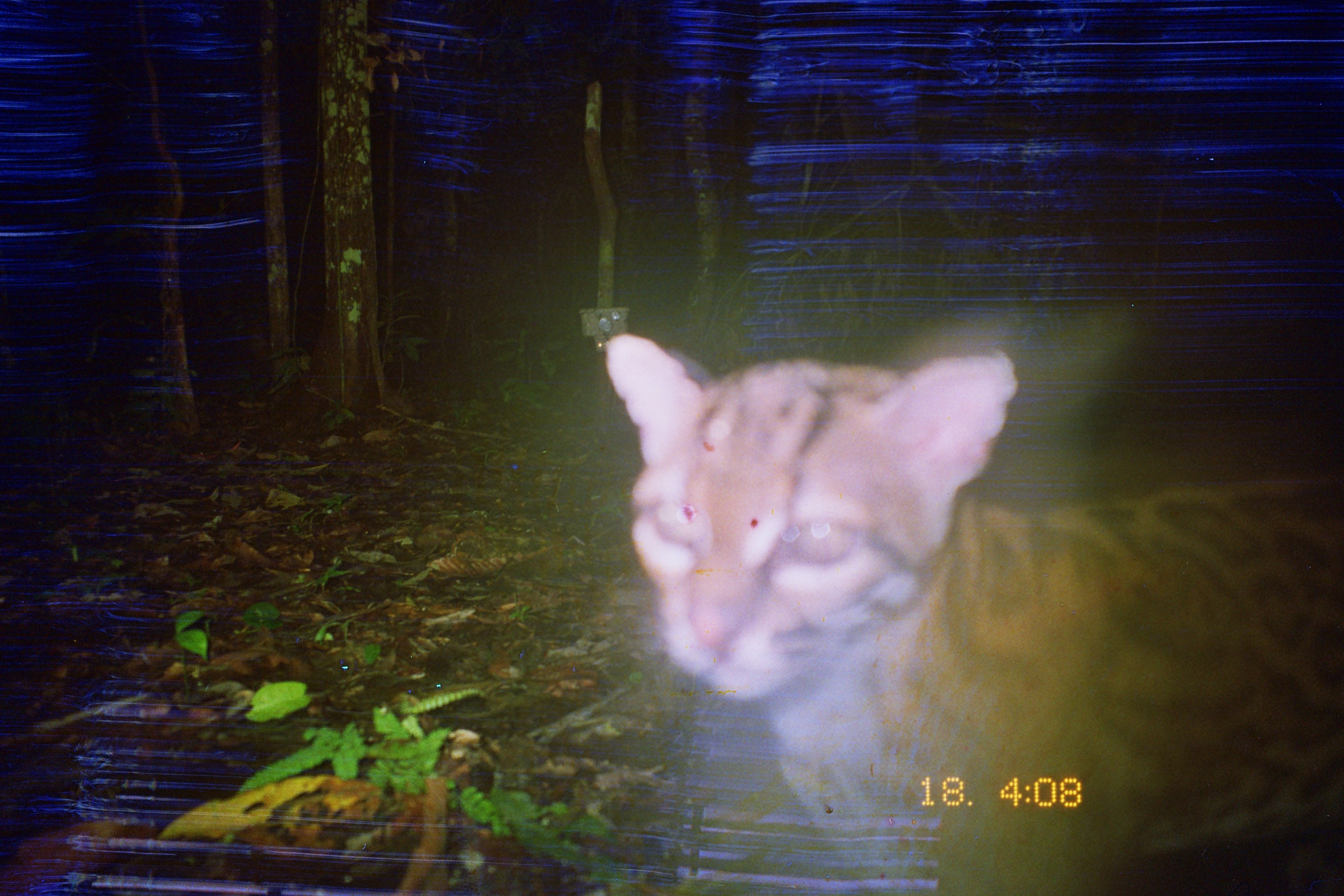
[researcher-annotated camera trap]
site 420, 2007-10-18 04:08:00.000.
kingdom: Animalia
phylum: Chordata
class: Mammalia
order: Carnivora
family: Felidae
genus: Leopardus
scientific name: Leopardus pardalis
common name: ocelot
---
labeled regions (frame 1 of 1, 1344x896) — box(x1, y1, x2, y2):
leopardus pardalis: box(602, 333, 1344, 896)